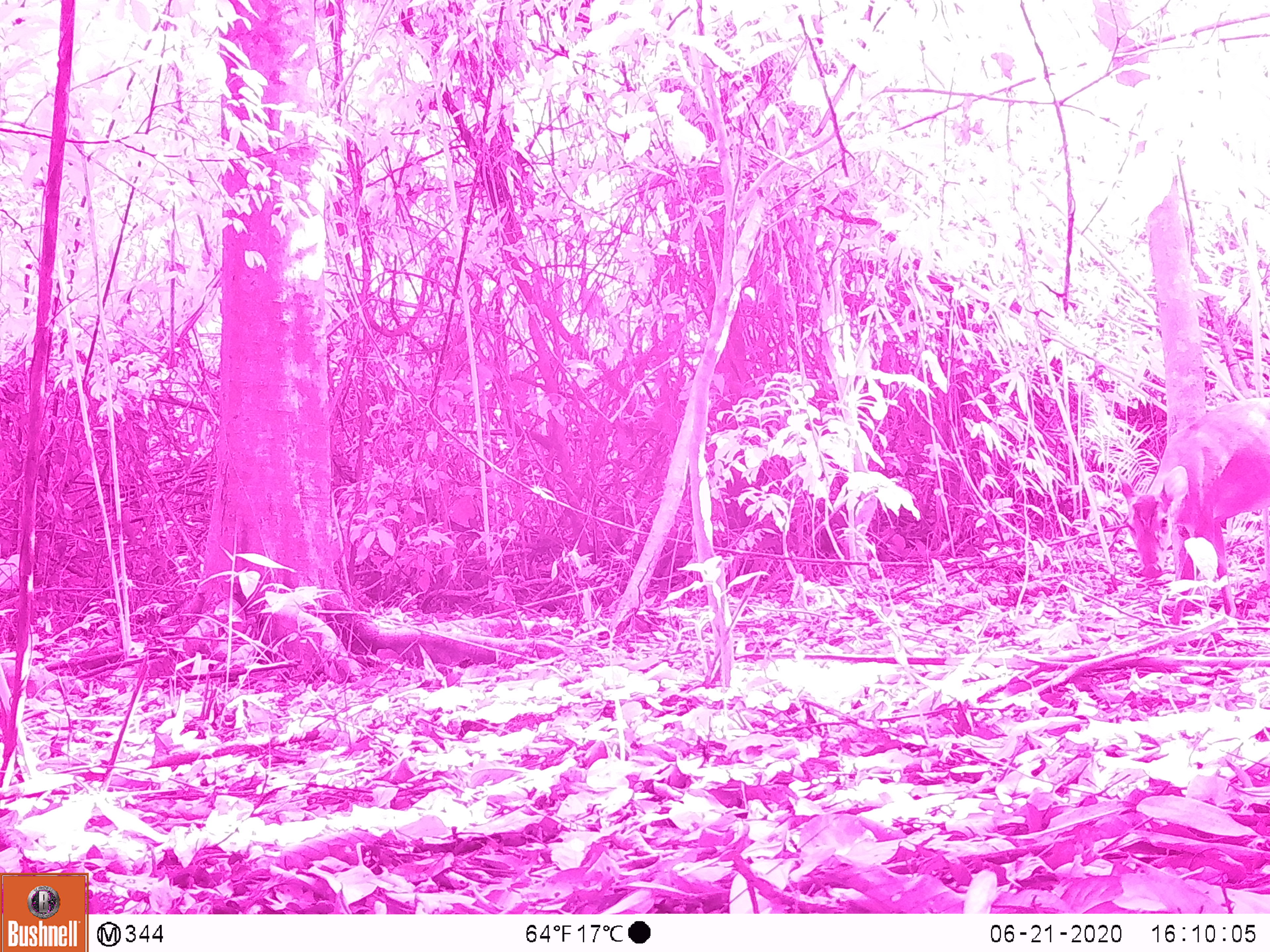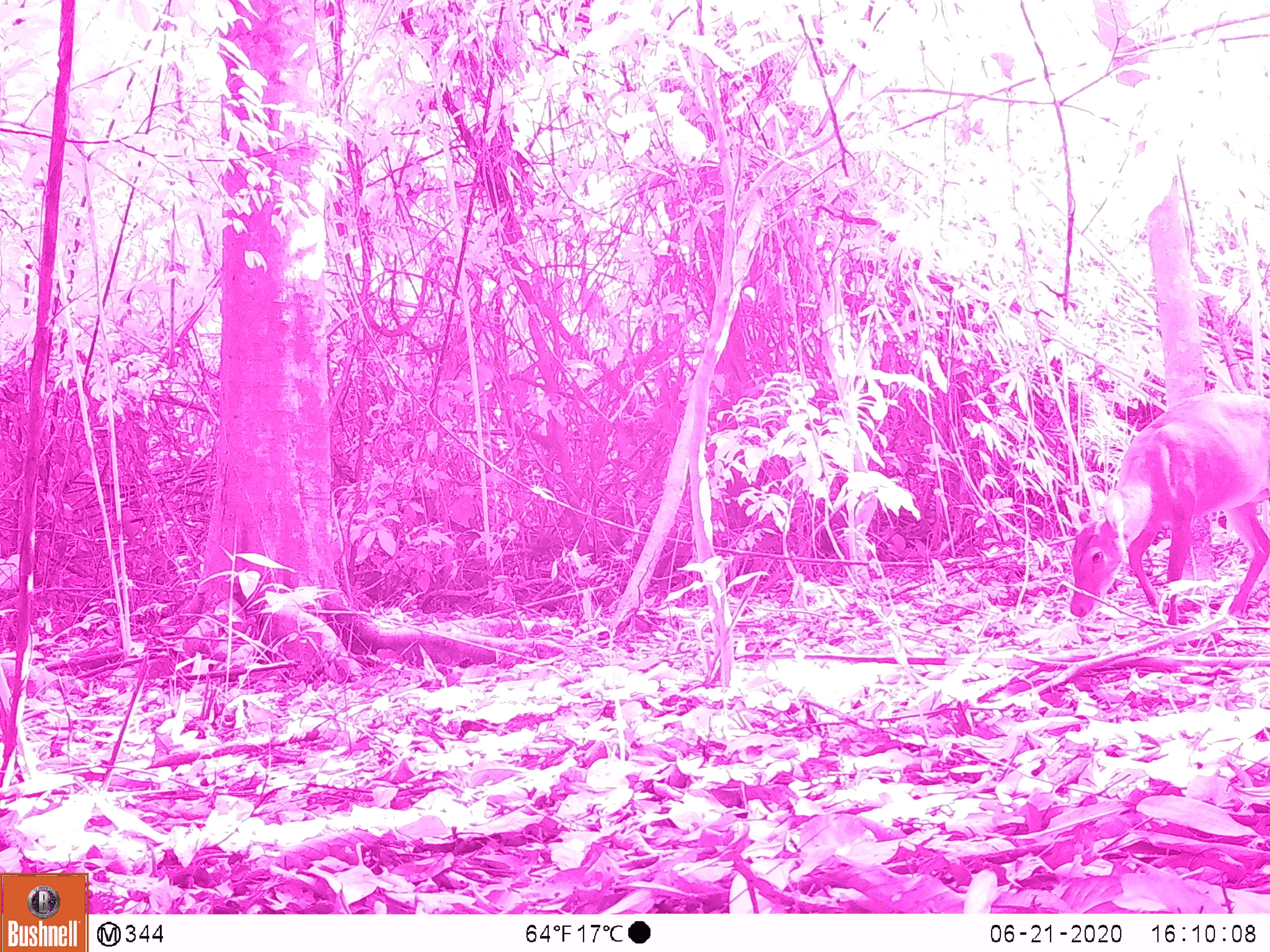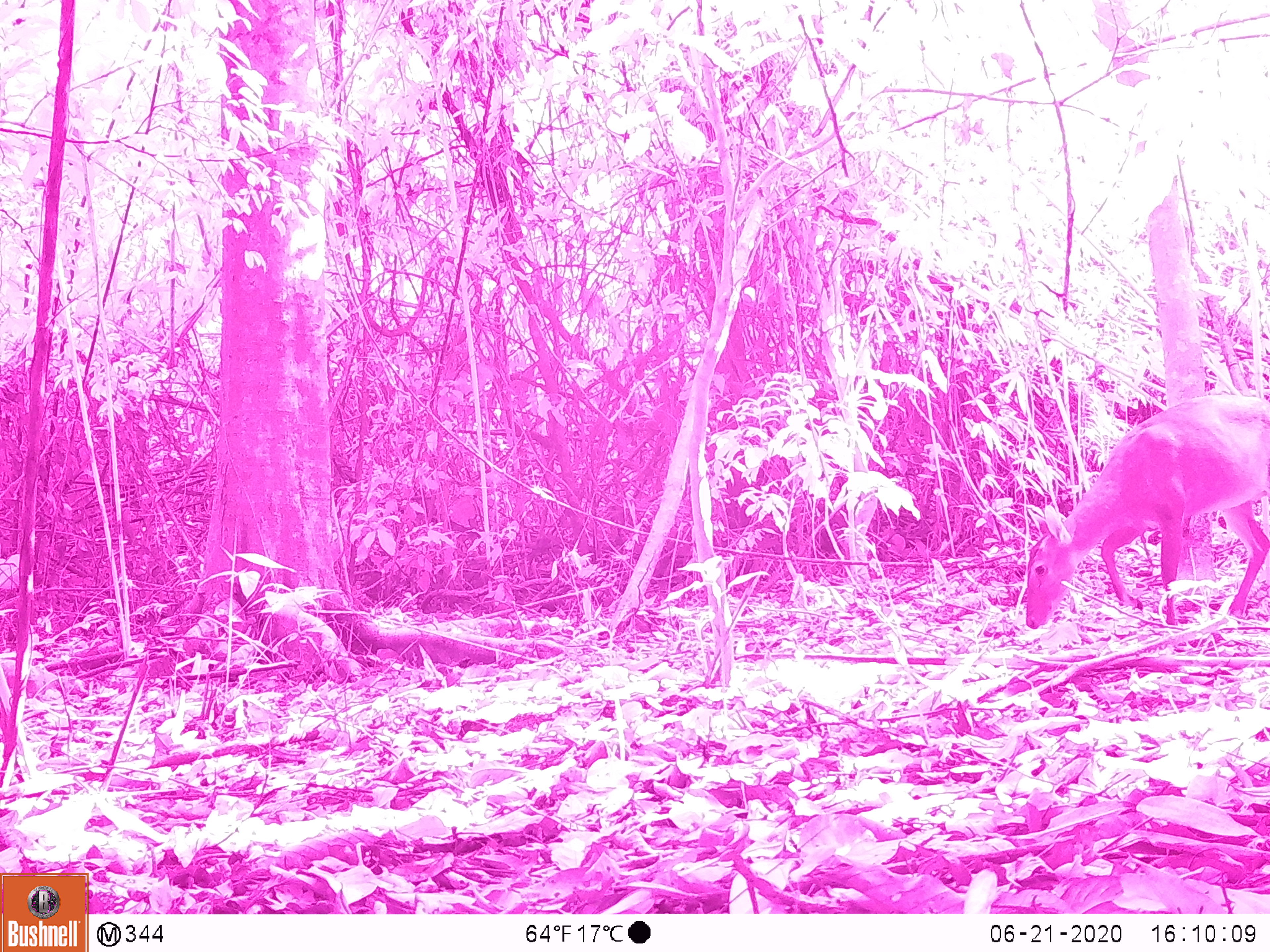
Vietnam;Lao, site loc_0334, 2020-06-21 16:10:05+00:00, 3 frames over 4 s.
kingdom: Animalia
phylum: Chordata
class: Mammalia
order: Artiodactyla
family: Cervidae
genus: Muntiacus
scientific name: Muntiacus vuquangensis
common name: large-antlered muntjac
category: large antlered muntjac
Large antlered muntjac (large-antlered muntjac) (Muntiacus vuquangensis). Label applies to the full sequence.